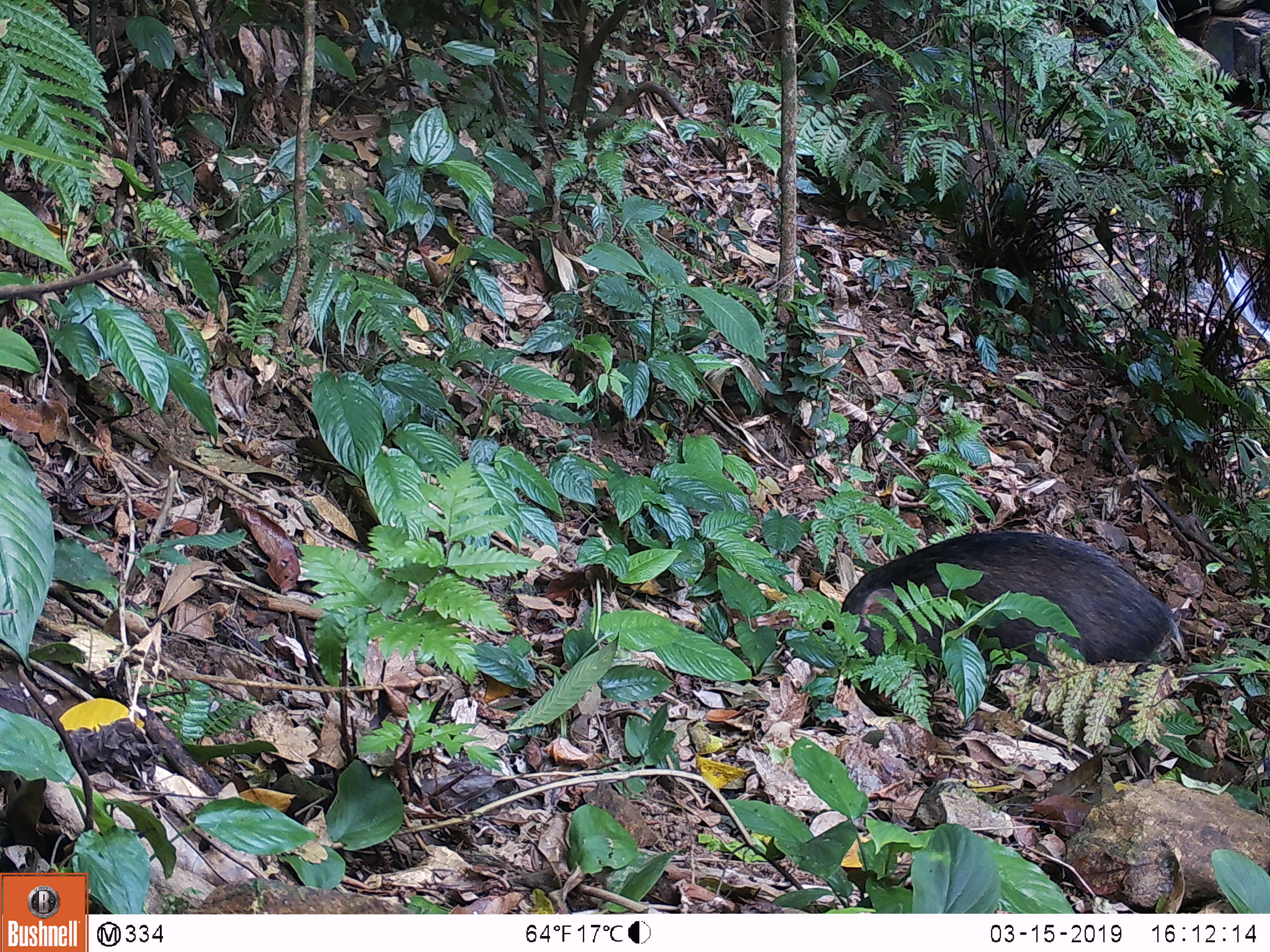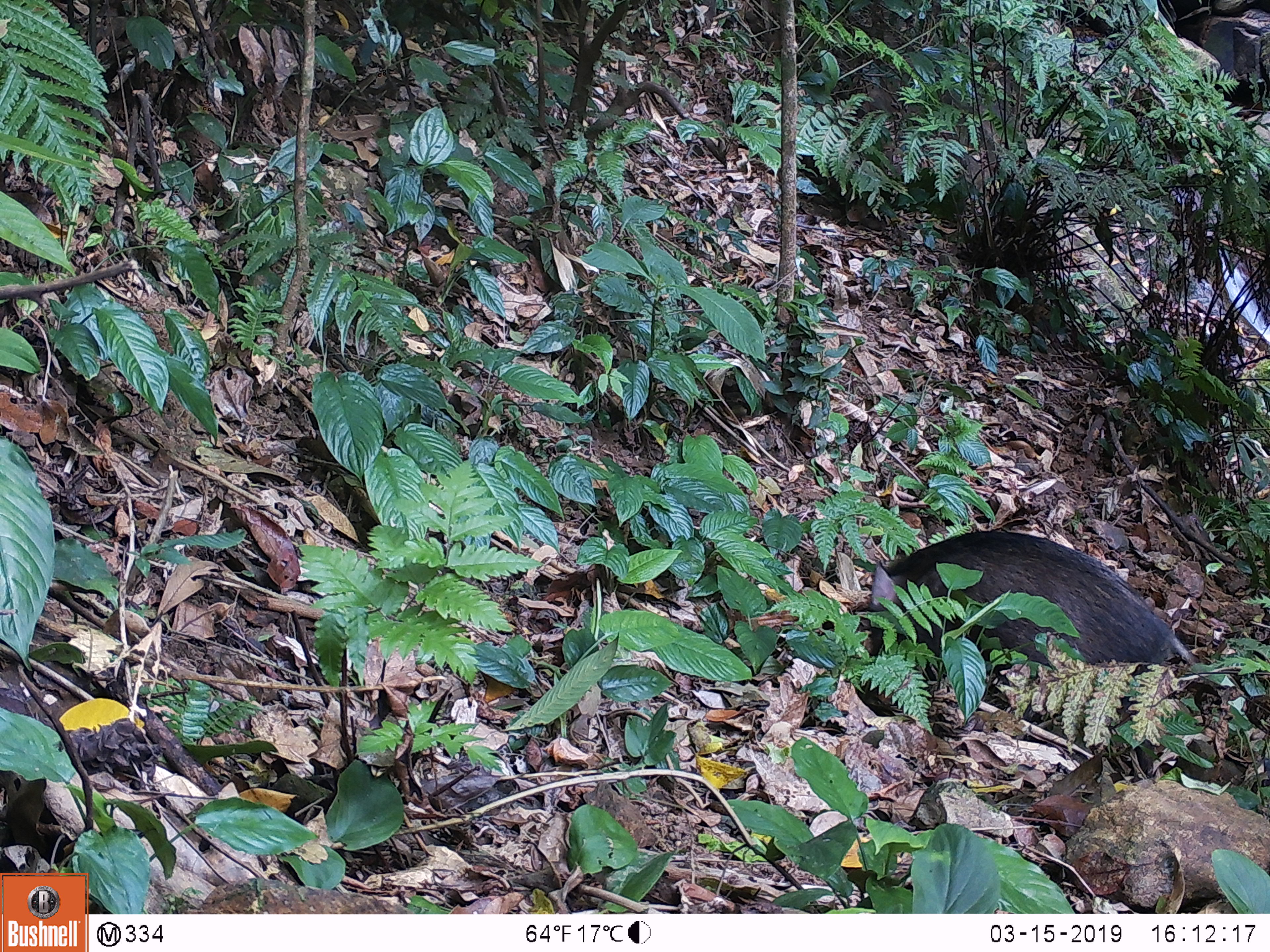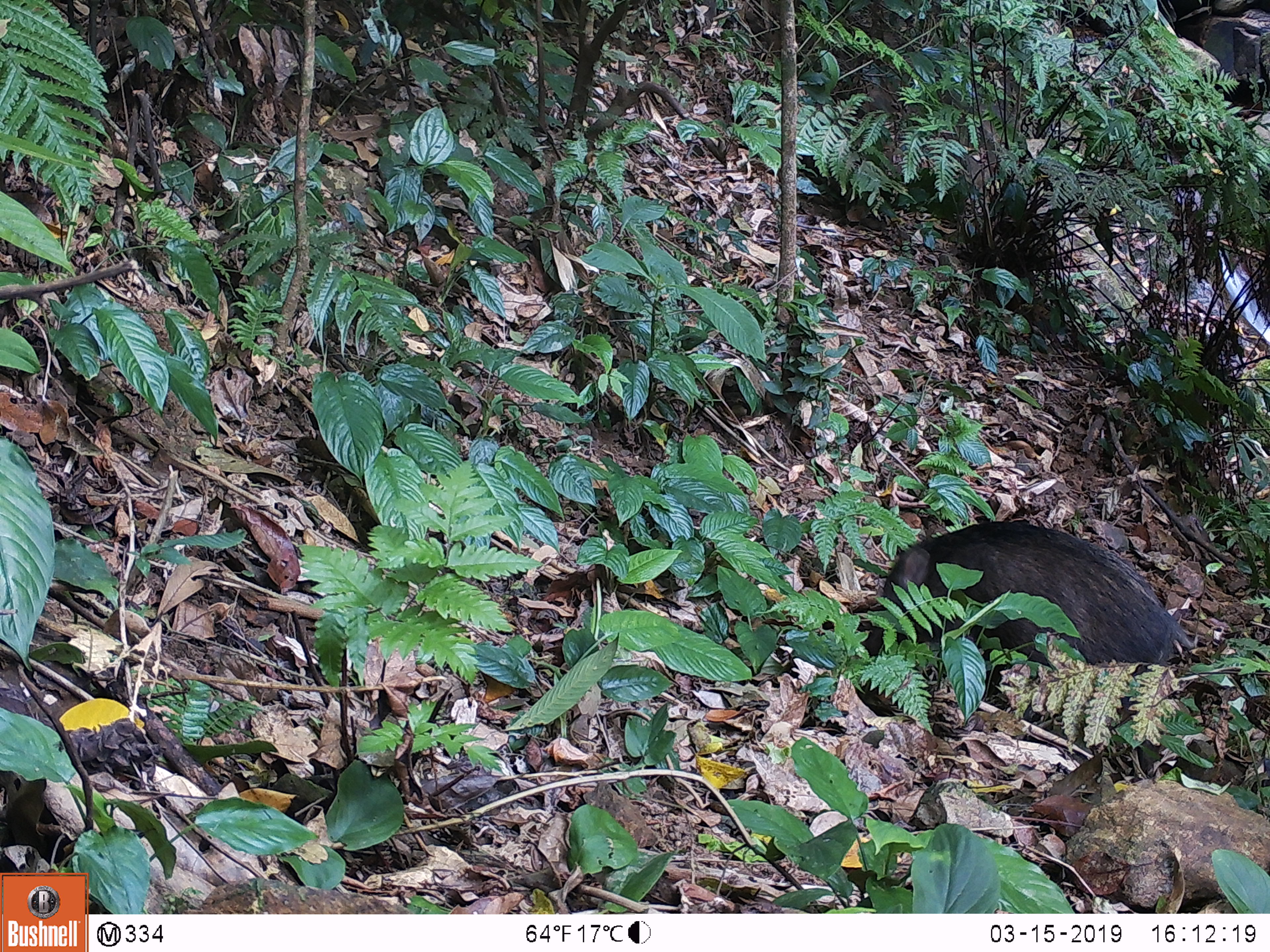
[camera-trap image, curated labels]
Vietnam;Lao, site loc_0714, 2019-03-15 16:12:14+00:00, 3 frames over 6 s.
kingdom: Animalia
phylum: Chordata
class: Mammalia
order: Artiodactyla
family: Suidae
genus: Sus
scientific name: Sus scrofa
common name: eurasian wild pig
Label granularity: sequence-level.